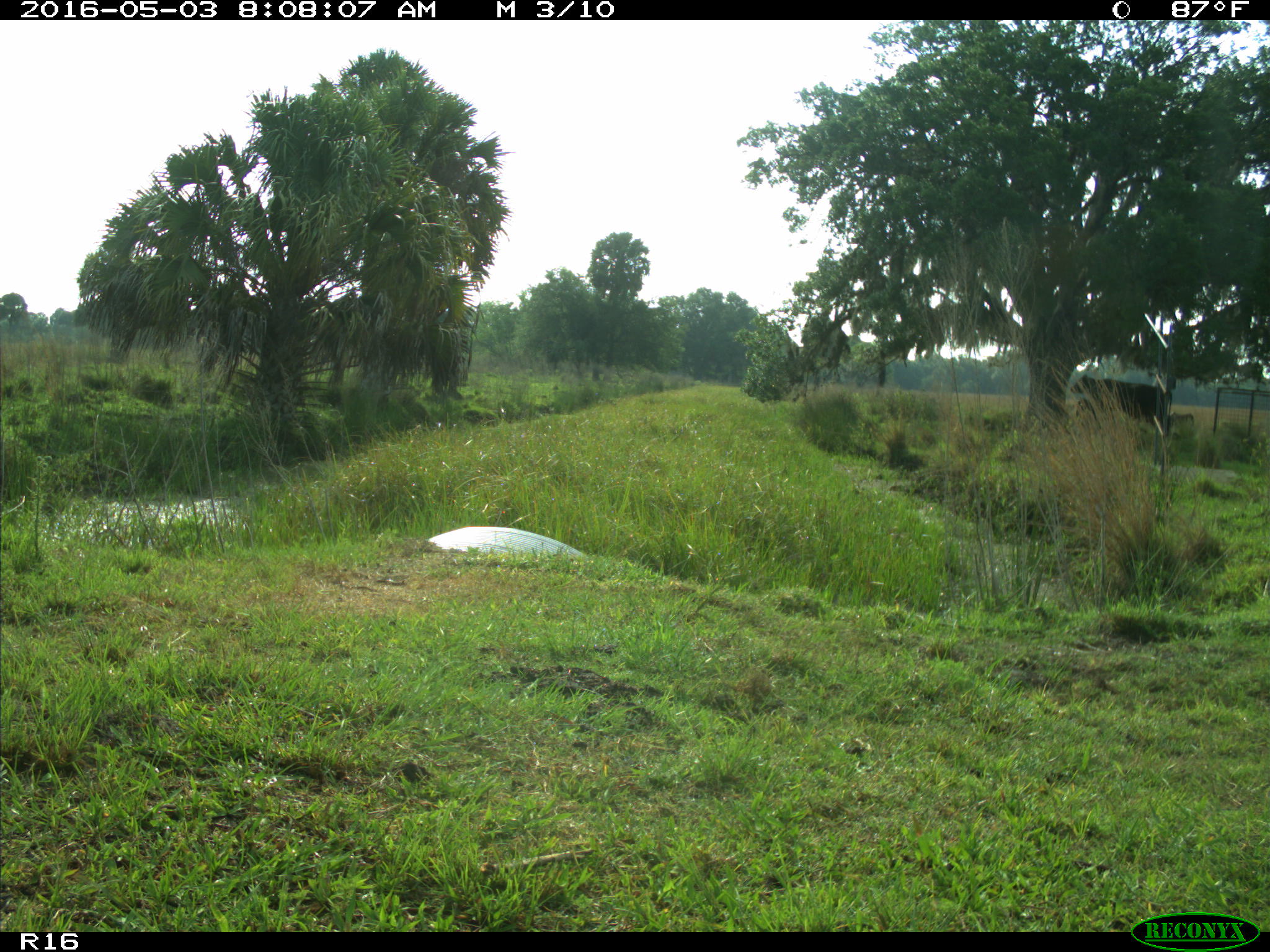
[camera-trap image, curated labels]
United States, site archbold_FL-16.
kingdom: Animalia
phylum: Chordata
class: Mammalia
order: Artiodactyla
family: Bovidae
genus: Bos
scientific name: Bos taurus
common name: domestic cow